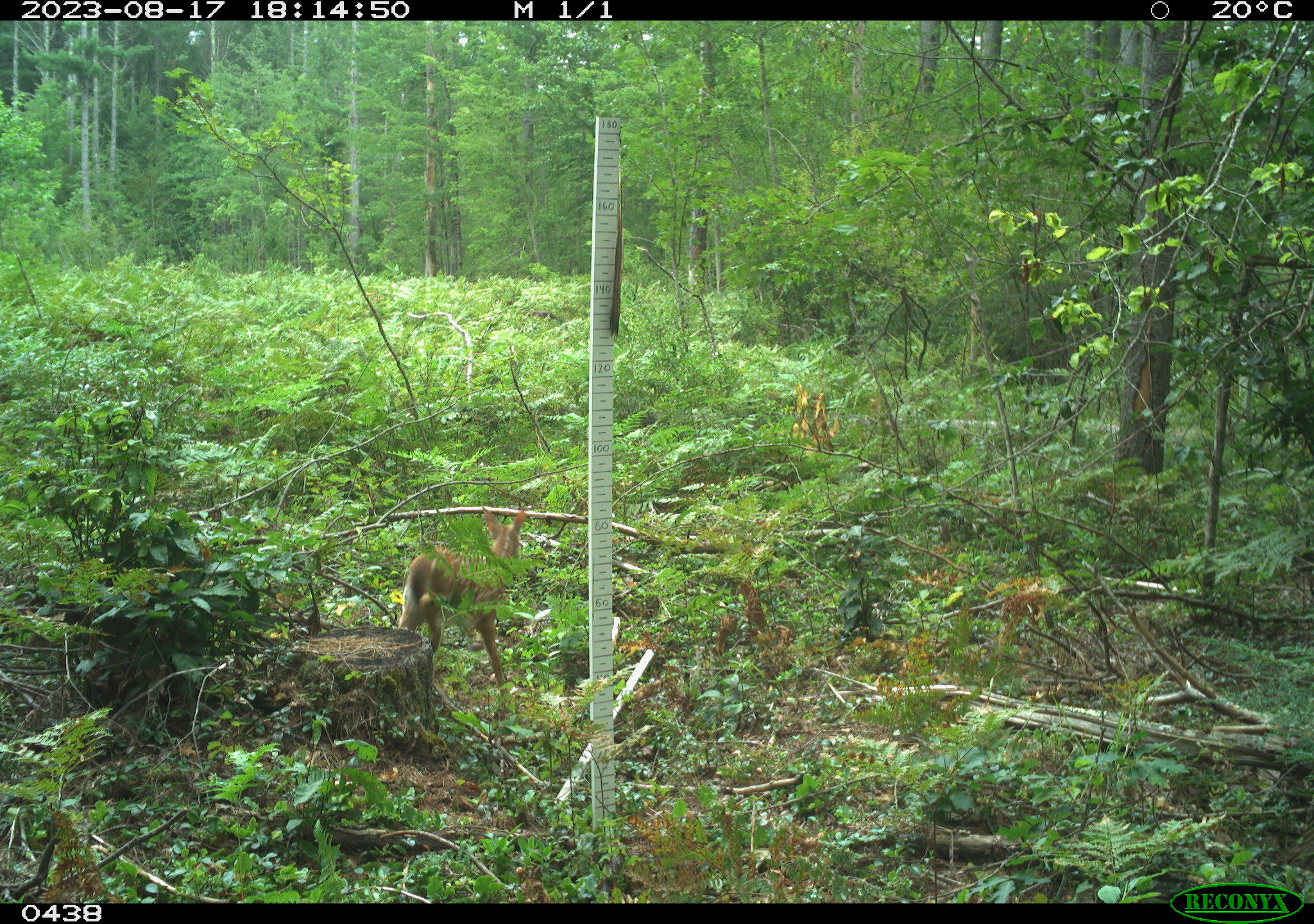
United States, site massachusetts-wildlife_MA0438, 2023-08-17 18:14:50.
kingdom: Animalia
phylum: Chordata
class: Mammalia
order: Artiodactyla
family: Cervidae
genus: Odocoileus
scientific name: Odocoileus virginianus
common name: white-tailed deer